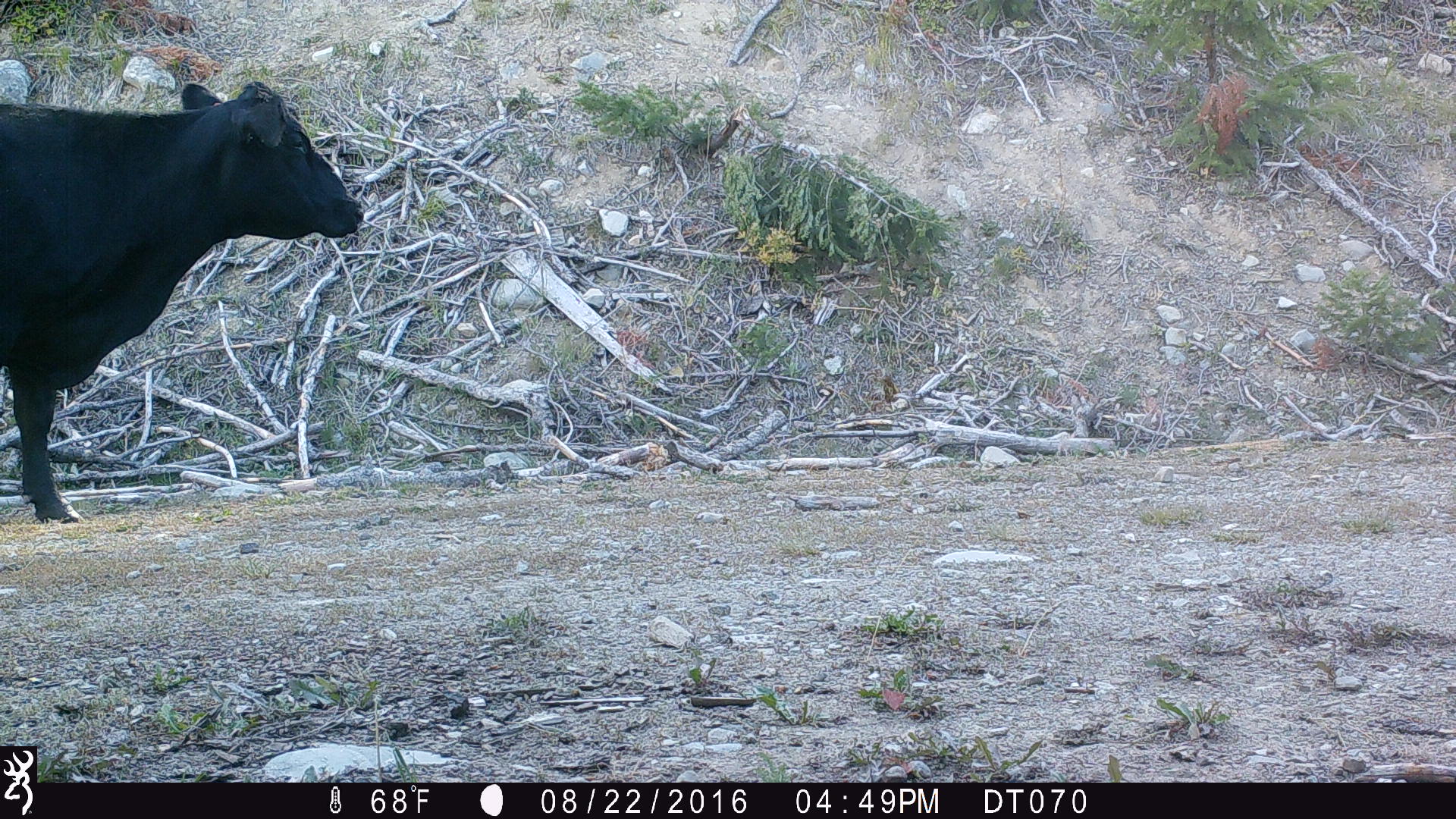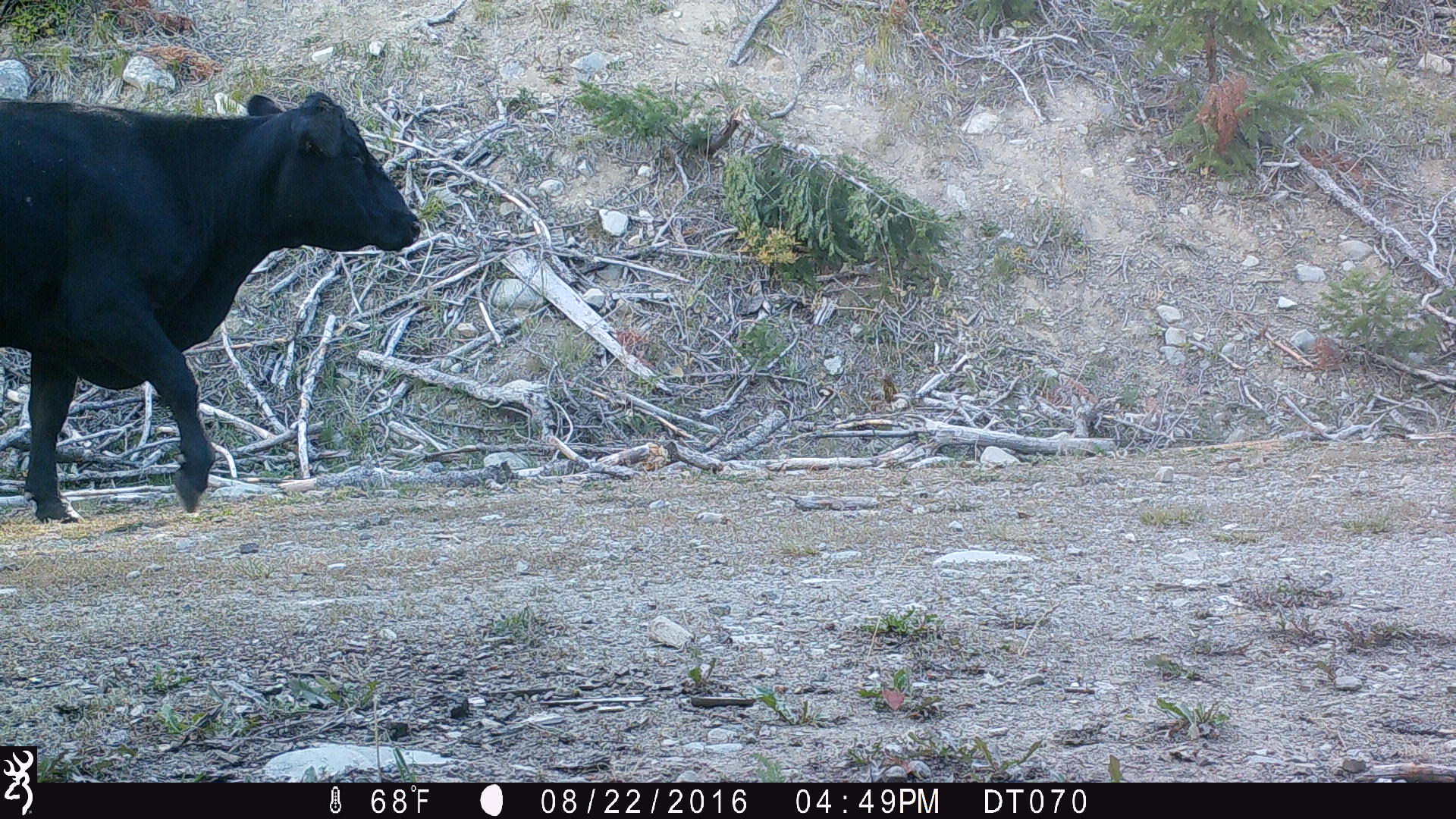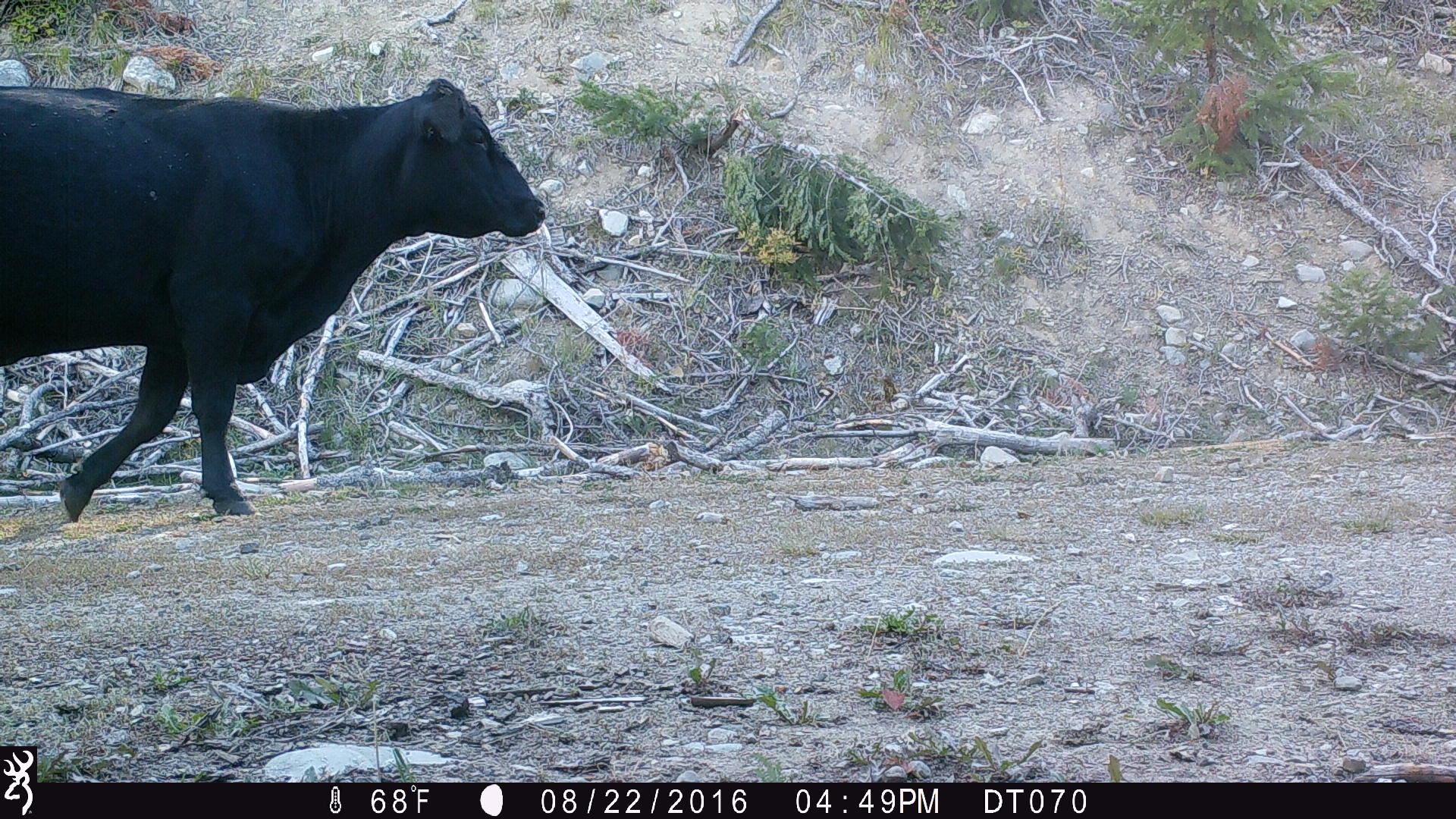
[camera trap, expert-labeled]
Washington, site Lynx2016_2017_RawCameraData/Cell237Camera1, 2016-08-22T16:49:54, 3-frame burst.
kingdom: Animalia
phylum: Chordata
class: Mammalia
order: Artiodactyla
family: Bovidae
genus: Bos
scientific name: Bos taurus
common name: domestic cattle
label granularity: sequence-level